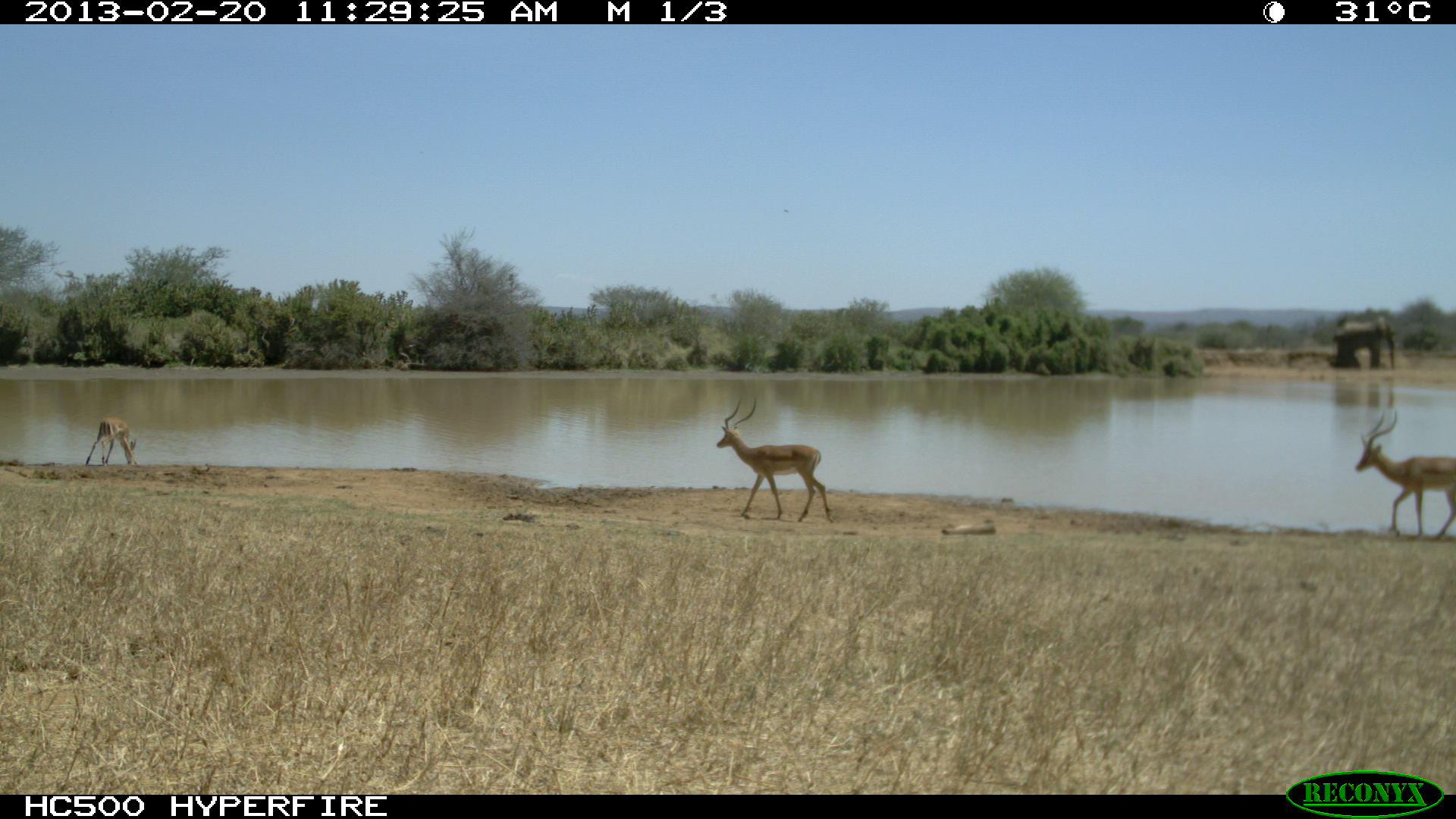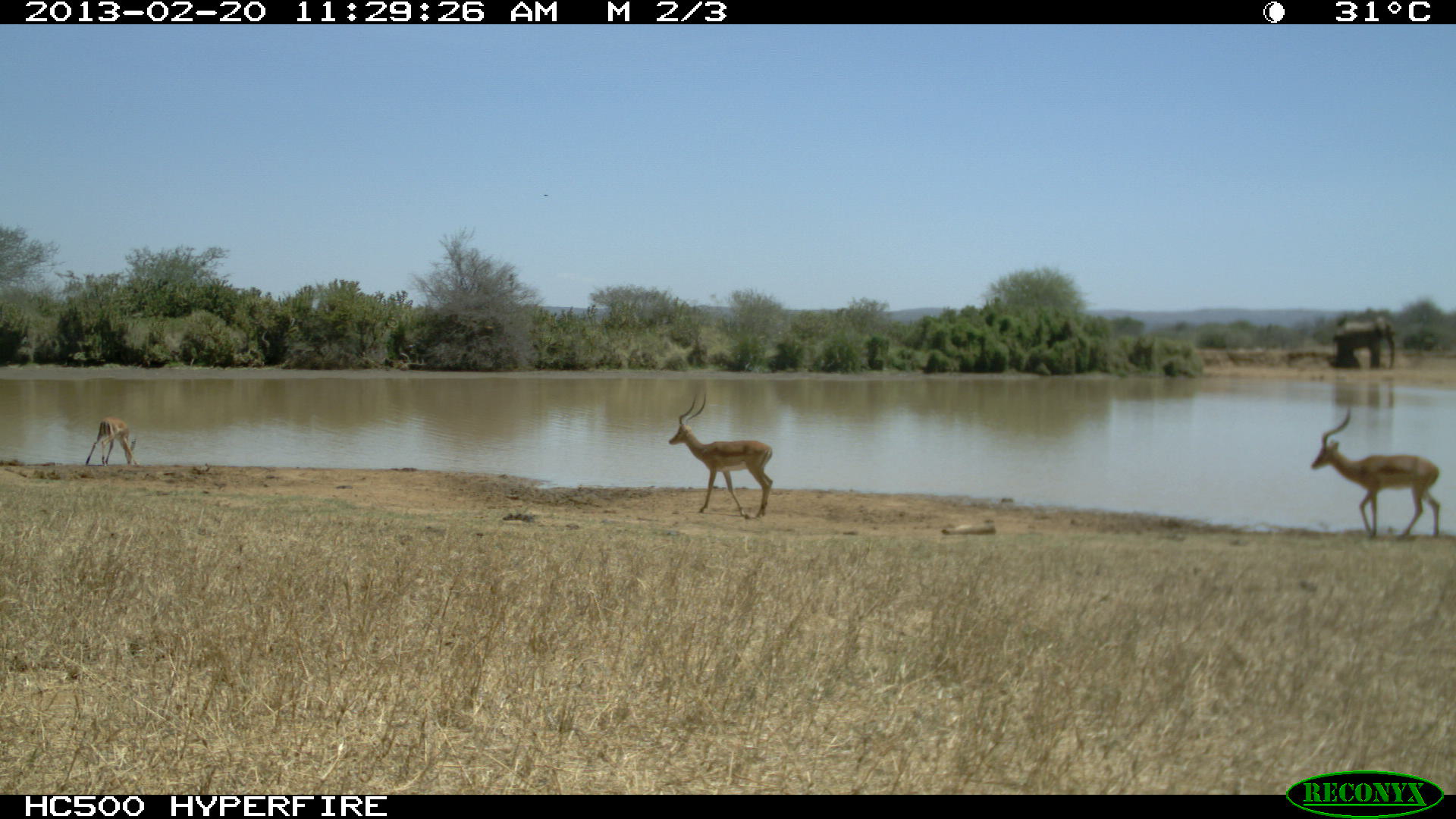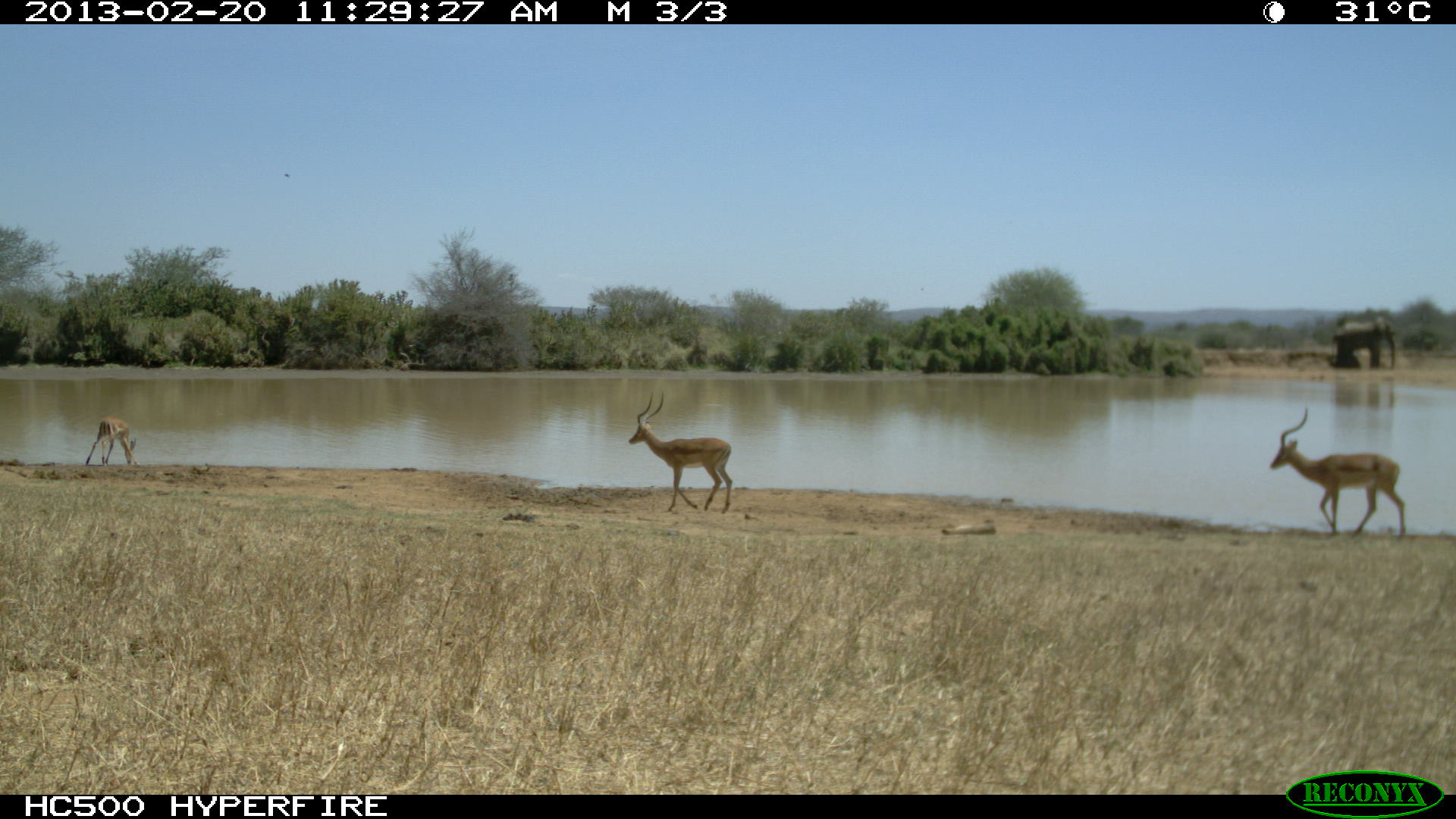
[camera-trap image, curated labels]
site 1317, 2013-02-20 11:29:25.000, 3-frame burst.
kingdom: Animalia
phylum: Chordata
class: Mammalia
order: Artiodactyla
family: Bovidae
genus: Aepyceros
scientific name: Aepyceros melampus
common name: impala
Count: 3.